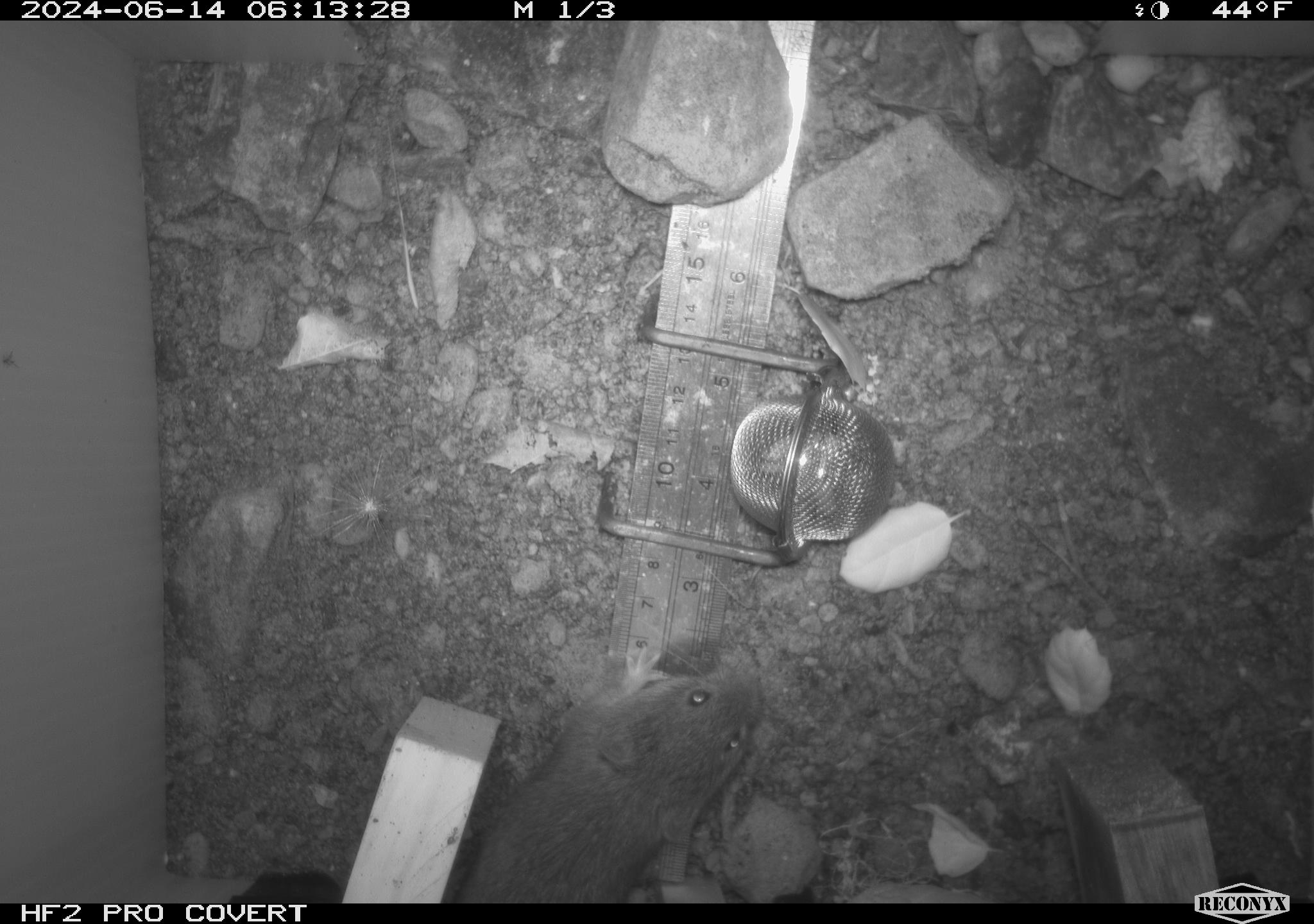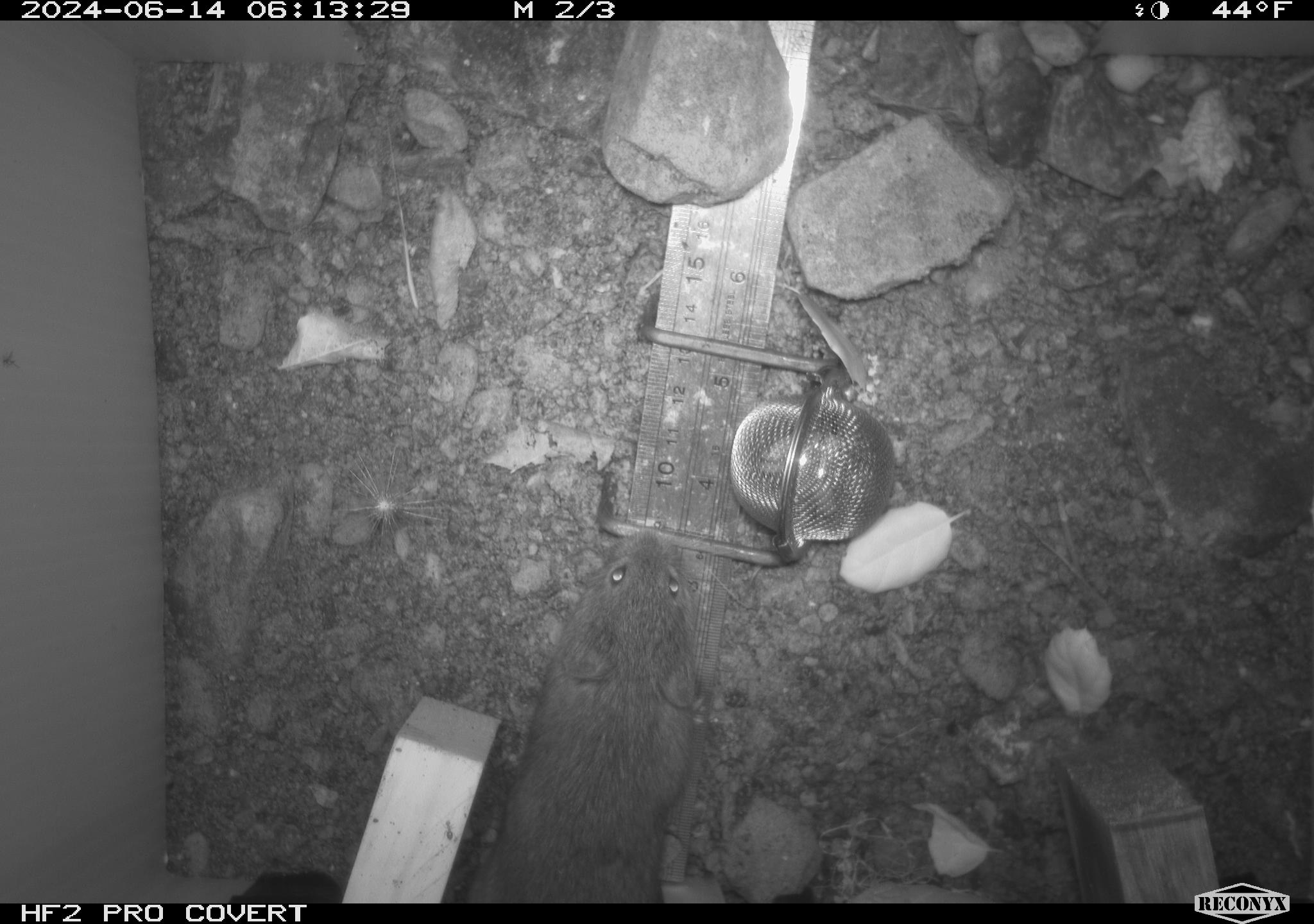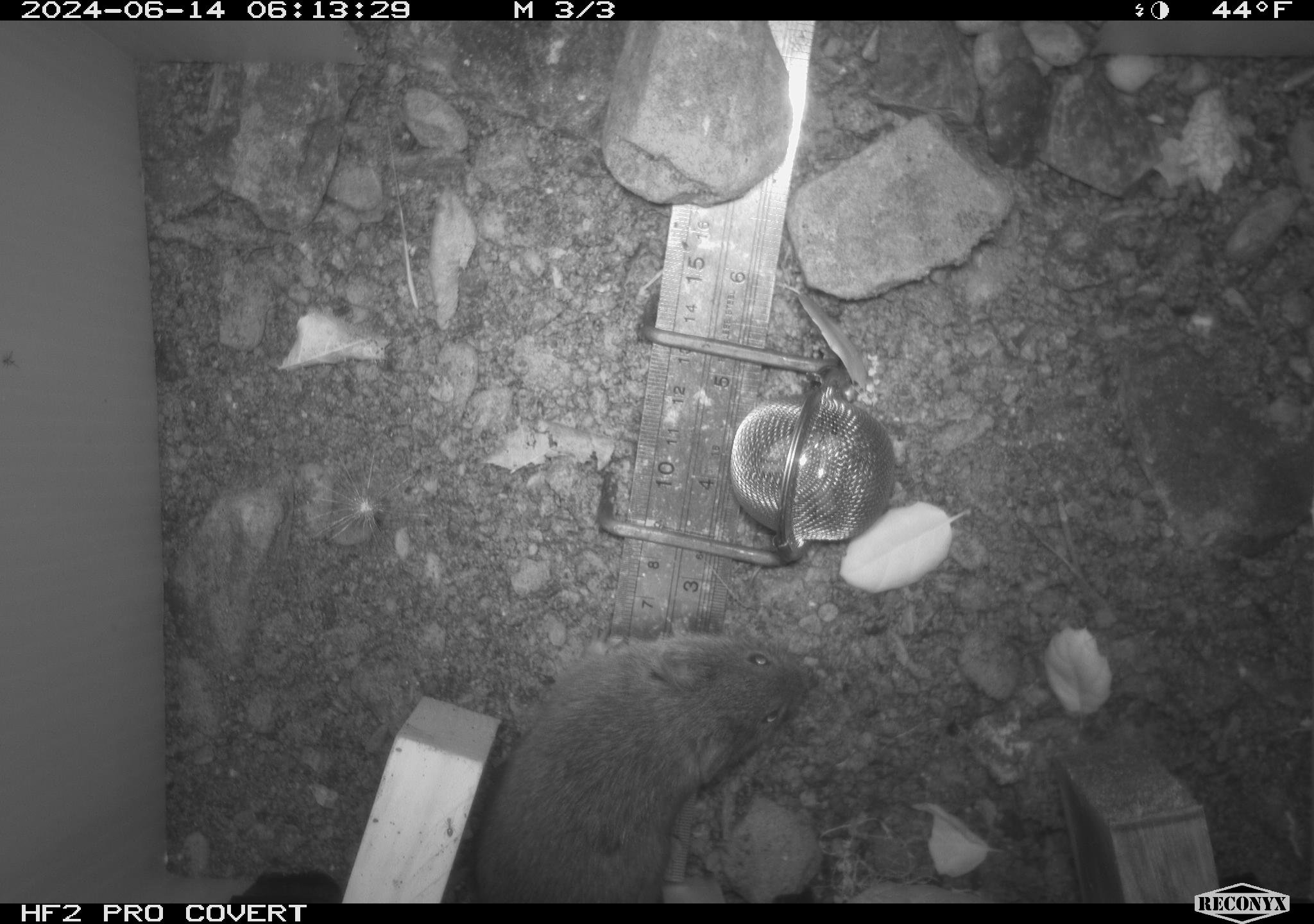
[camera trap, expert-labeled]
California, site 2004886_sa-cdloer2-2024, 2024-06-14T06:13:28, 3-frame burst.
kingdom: Animalia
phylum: Chordata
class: Mammalia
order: Rodentia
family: Cricetidae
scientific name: Arvicolinae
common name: voles, lemmings, and muskrats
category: arvicolinae subfamily